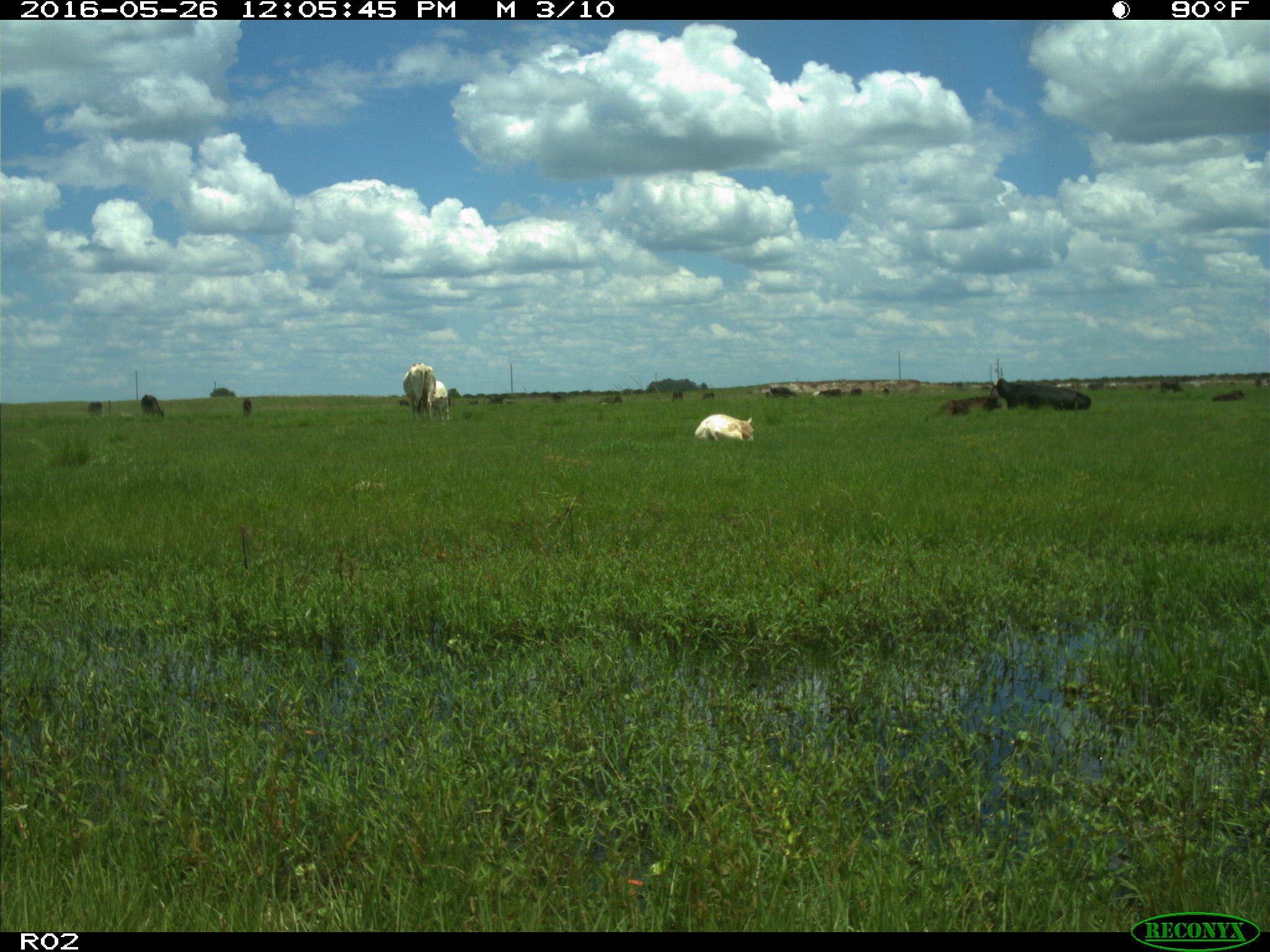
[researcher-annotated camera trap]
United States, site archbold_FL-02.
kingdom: Animalia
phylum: Chordata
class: Mammalia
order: Artiodactyla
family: Bovidae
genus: Bos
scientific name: Bos taurus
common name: domestic cow